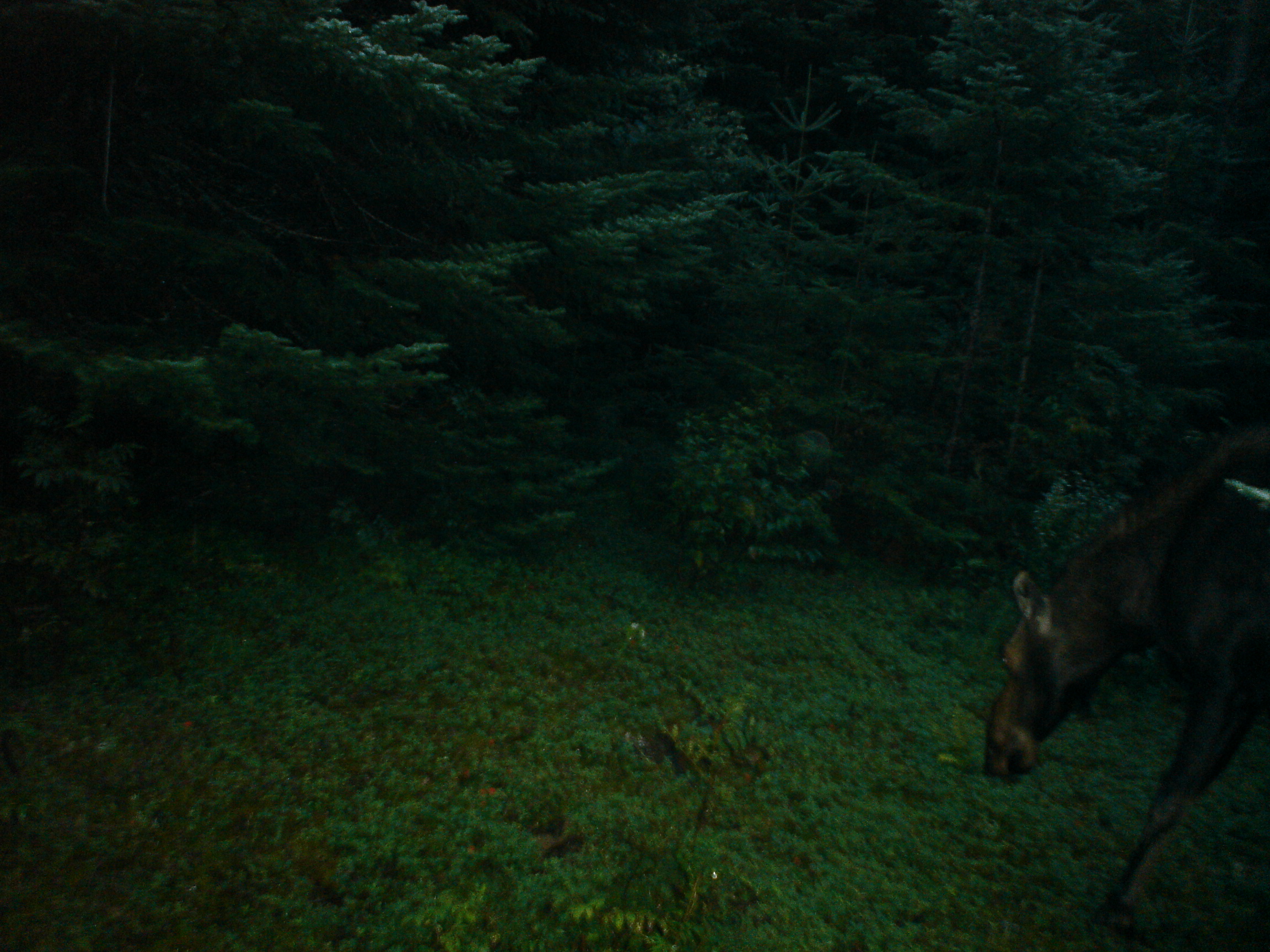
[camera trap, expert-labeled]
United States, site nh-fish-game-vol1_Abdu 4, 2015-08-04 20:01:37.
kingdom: Animalia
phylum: Chordata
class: Mammalia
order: Artiodactyla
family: Cervidae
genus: Alces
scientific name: Alces alces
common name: moose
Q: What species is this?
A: Moose (Alces alces).